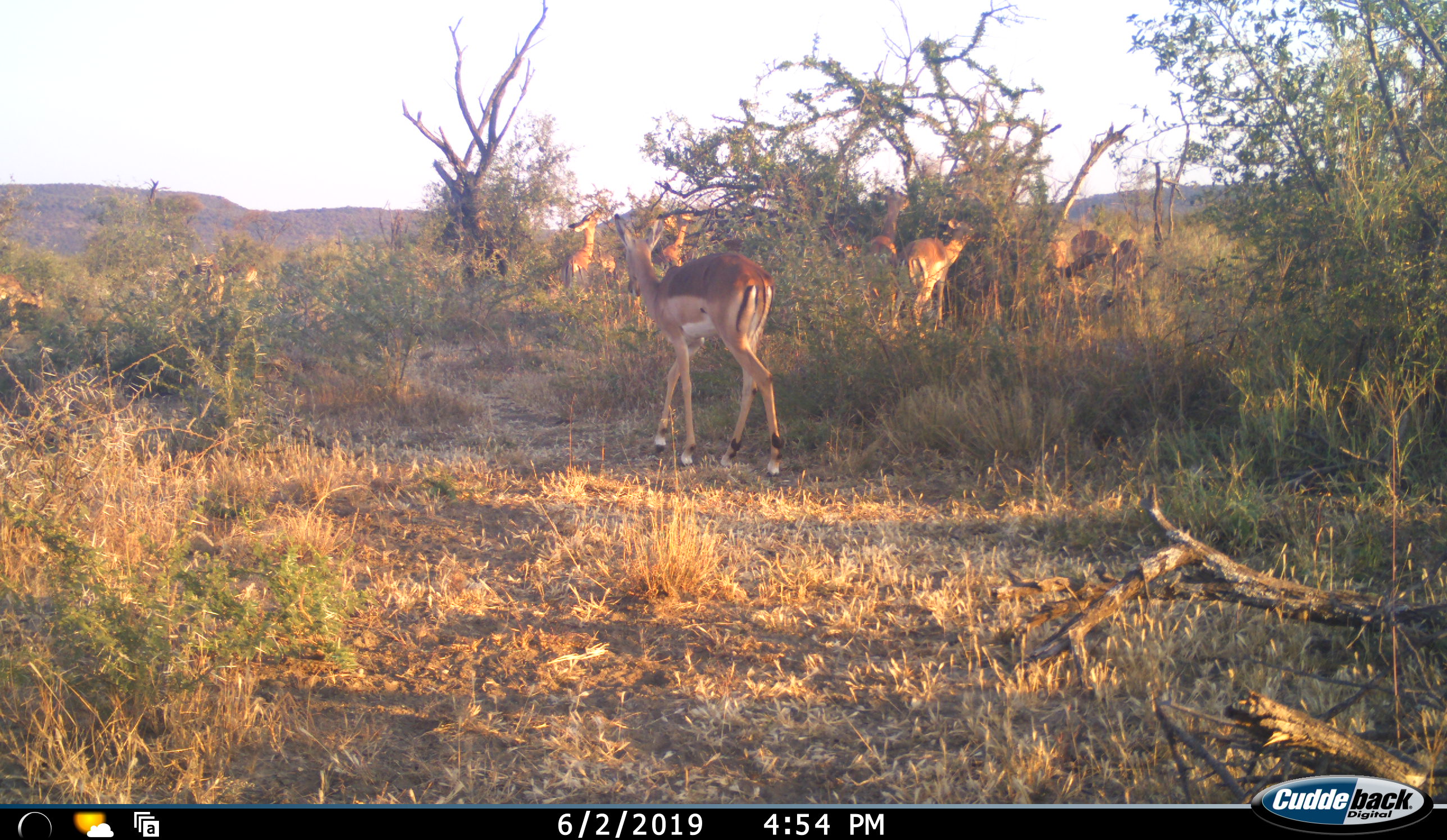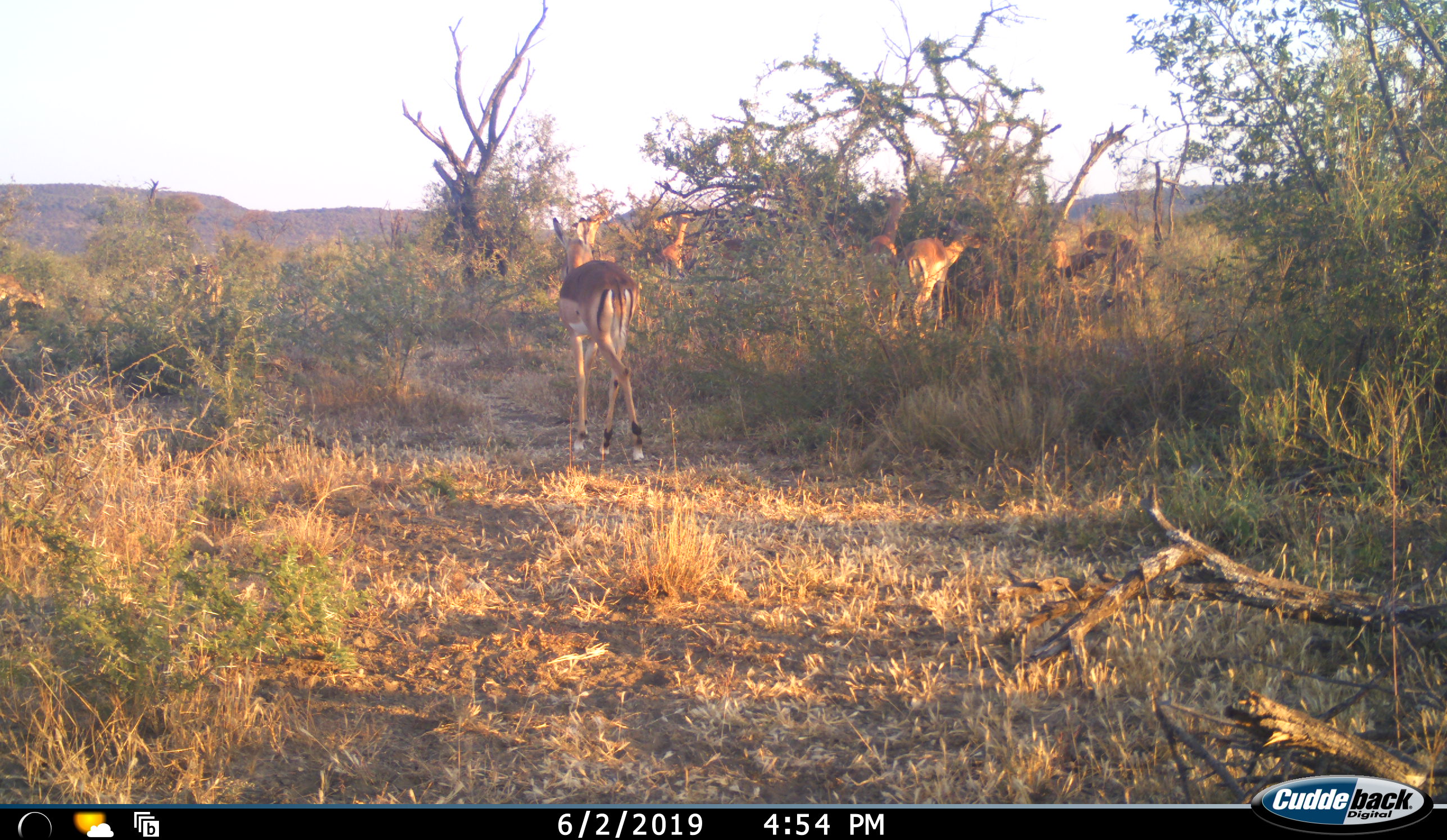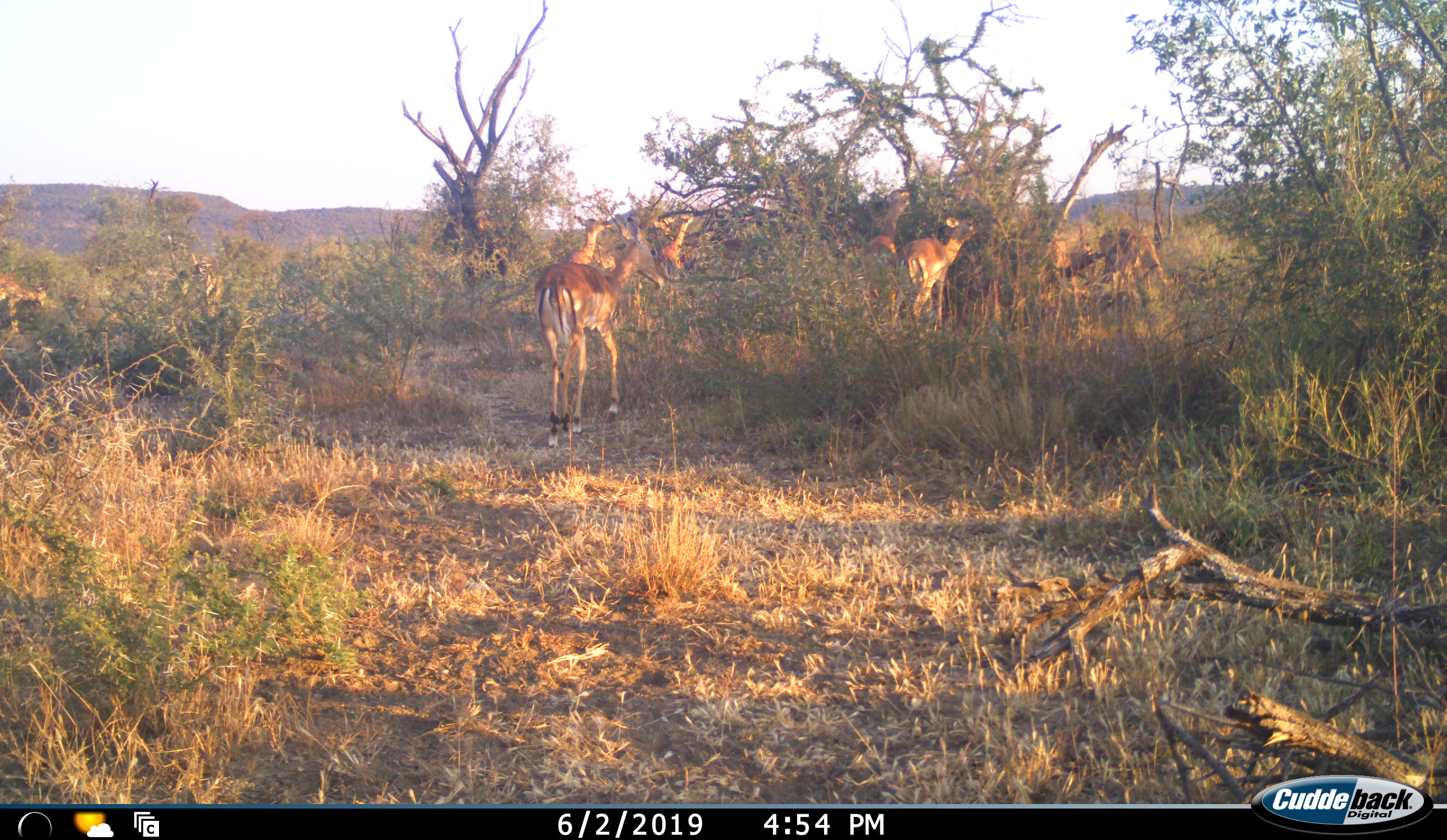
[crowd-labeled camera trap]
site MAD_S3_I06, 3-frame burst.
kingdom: Animalia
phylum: Chordata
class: Mammalia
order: Artiodactyla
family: Bovidae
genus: Aepyceros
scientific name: Aepyceros melampus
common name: impala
Impala (Aepyceros melampus), count 9. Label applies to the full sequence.